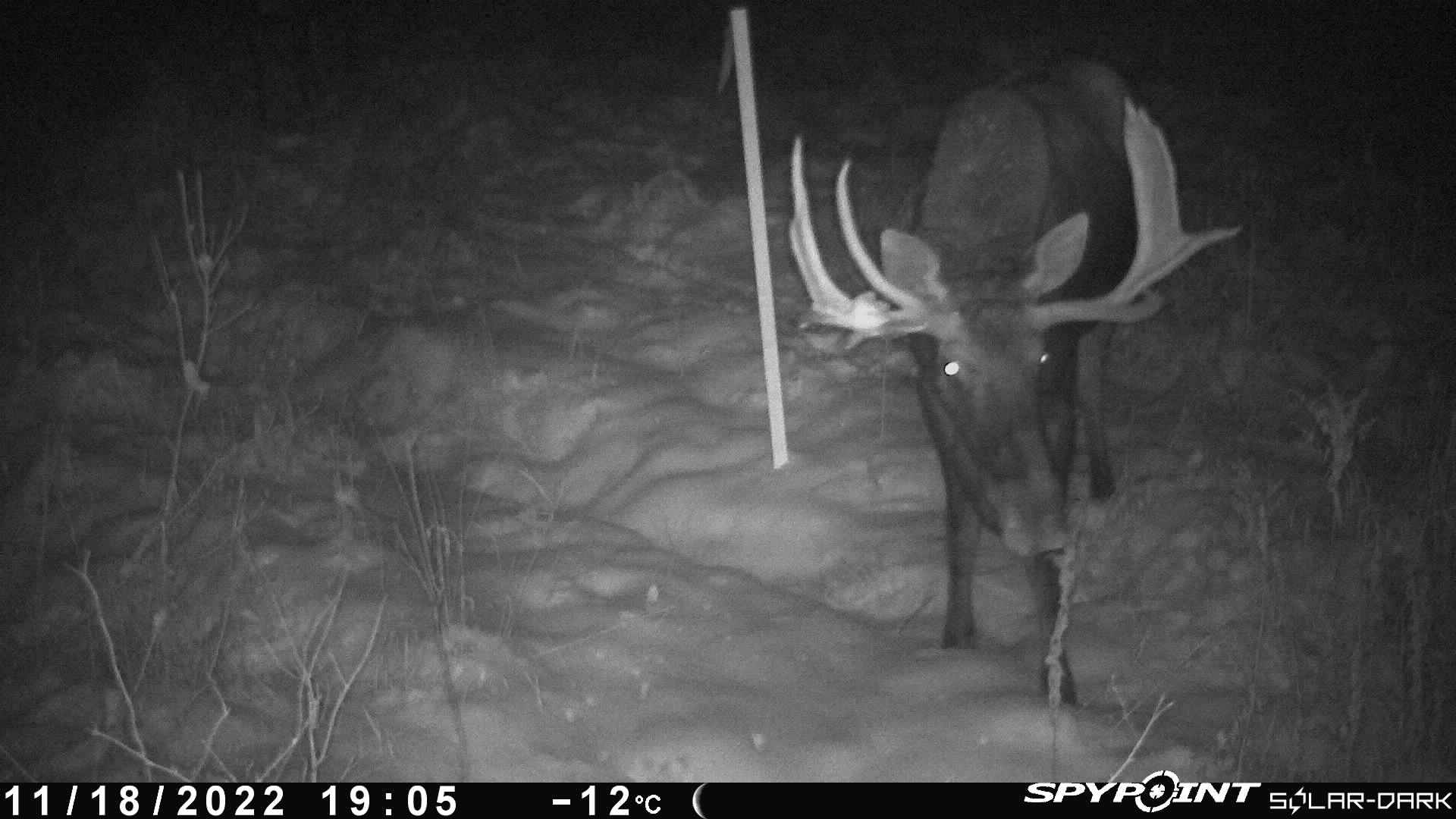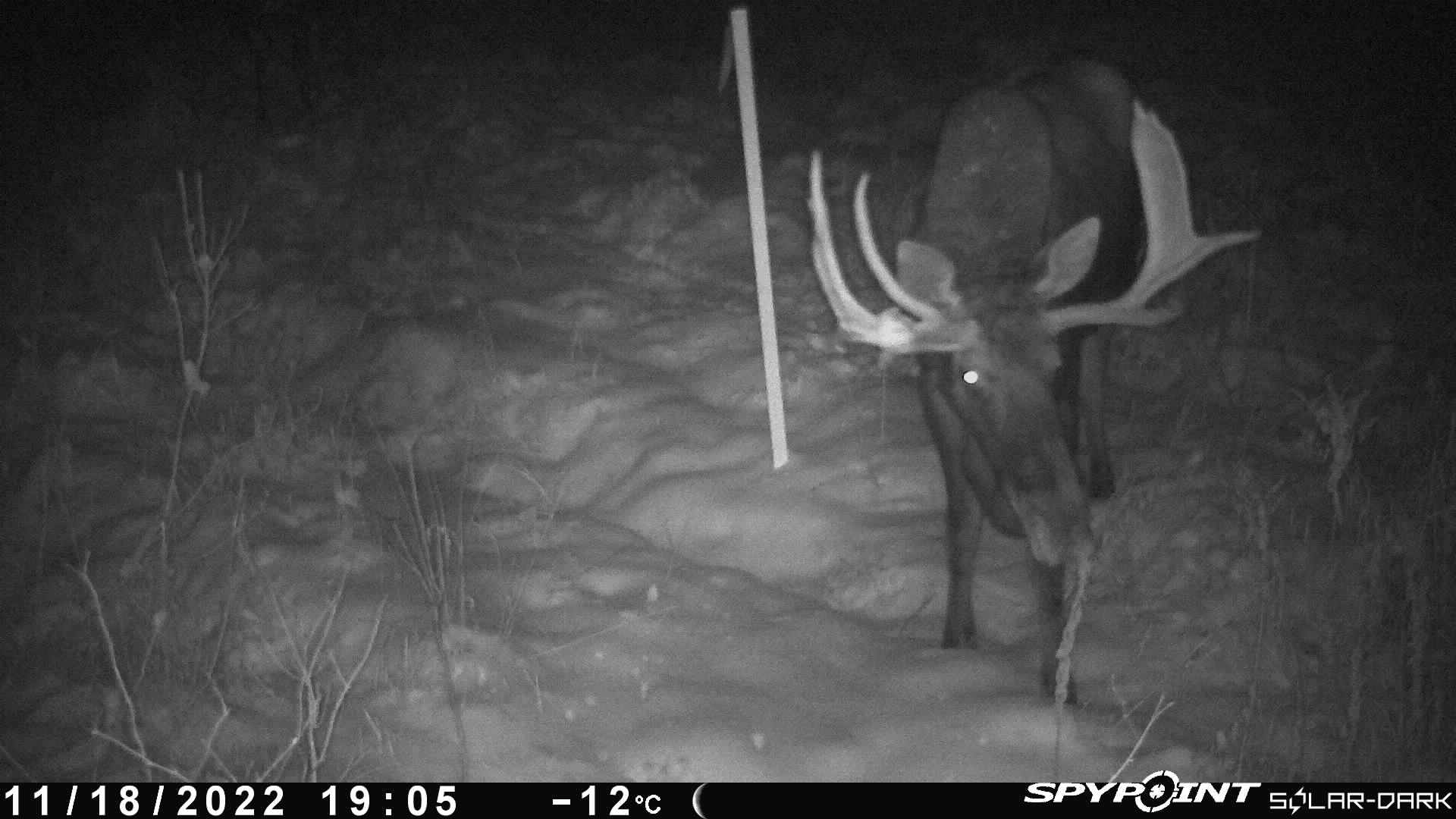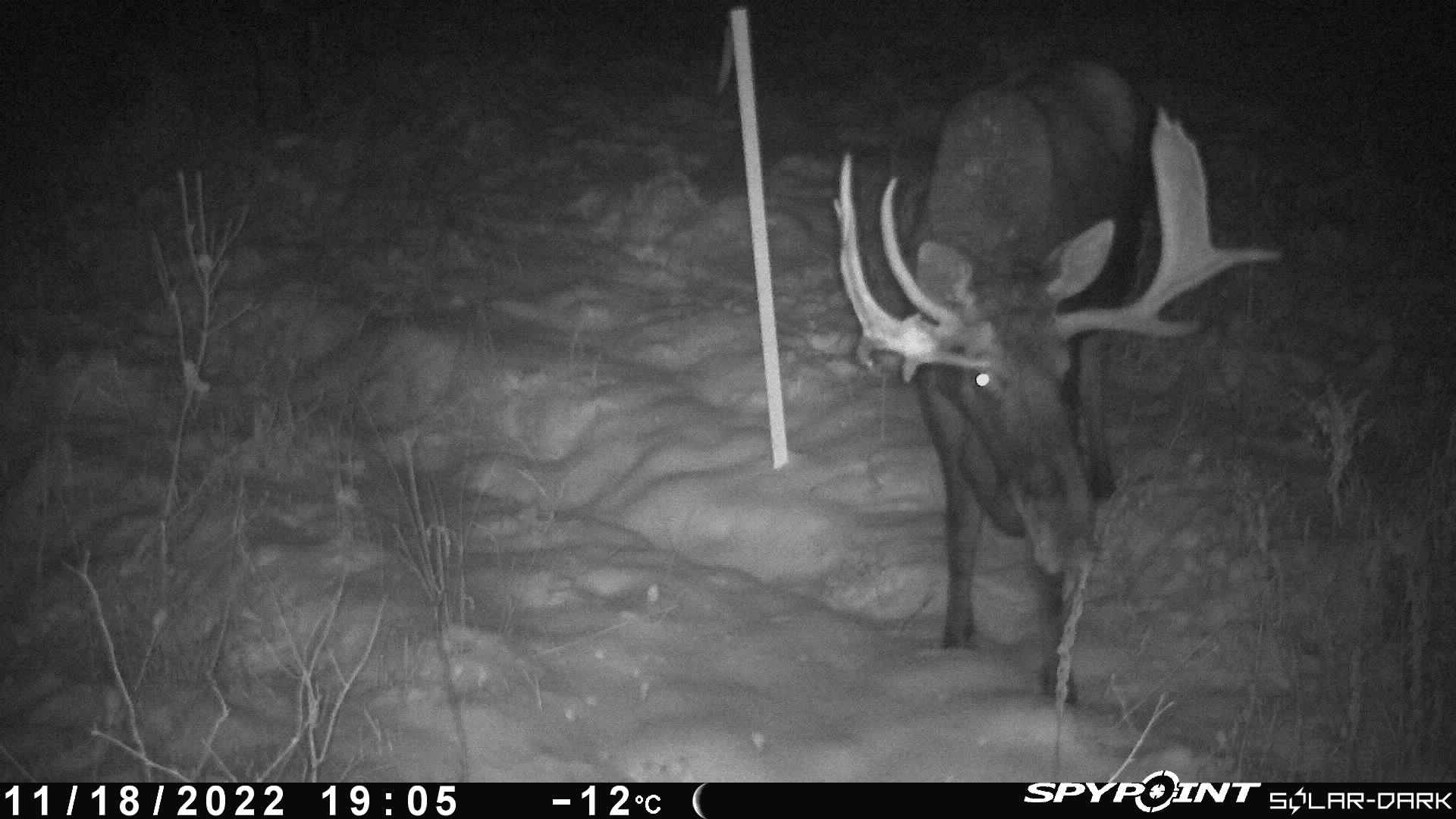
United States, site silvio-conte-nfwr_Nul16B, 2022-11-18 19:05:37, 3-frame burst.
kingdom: Animalia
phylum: Chordata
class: Mammalia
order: Artiodactyla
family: Cervidae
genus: Alces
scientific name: Alces alces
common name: moose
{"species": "moose (Alces alces)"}